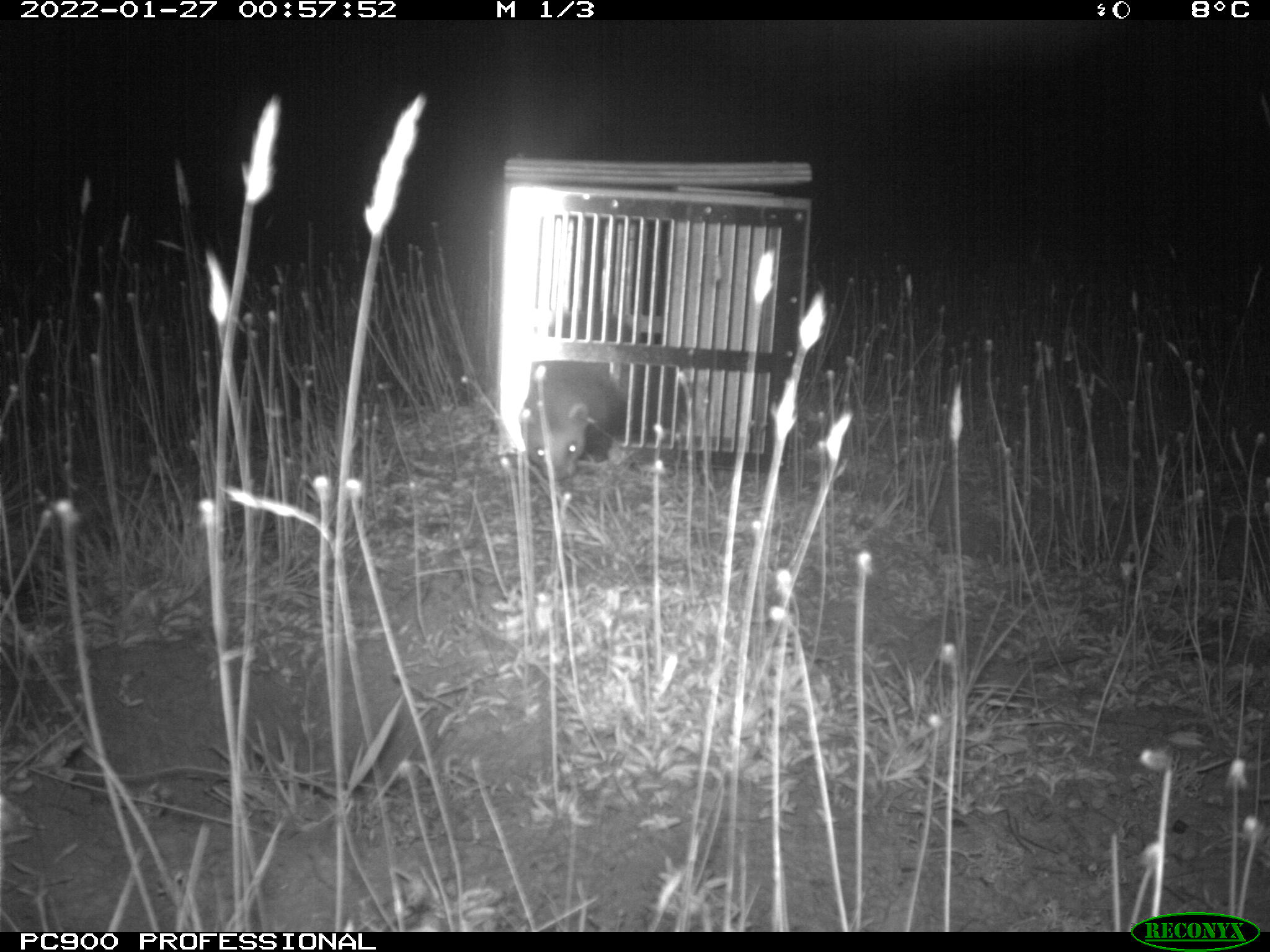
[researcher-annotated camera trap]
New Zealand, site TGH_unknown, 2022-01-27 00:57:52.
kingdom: Animalia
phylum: Chordata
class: Mammalia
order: Carnivora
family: Mustelidae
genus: Mustela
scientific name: Mustela furo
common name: ferret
Ferret (Mustela furo).